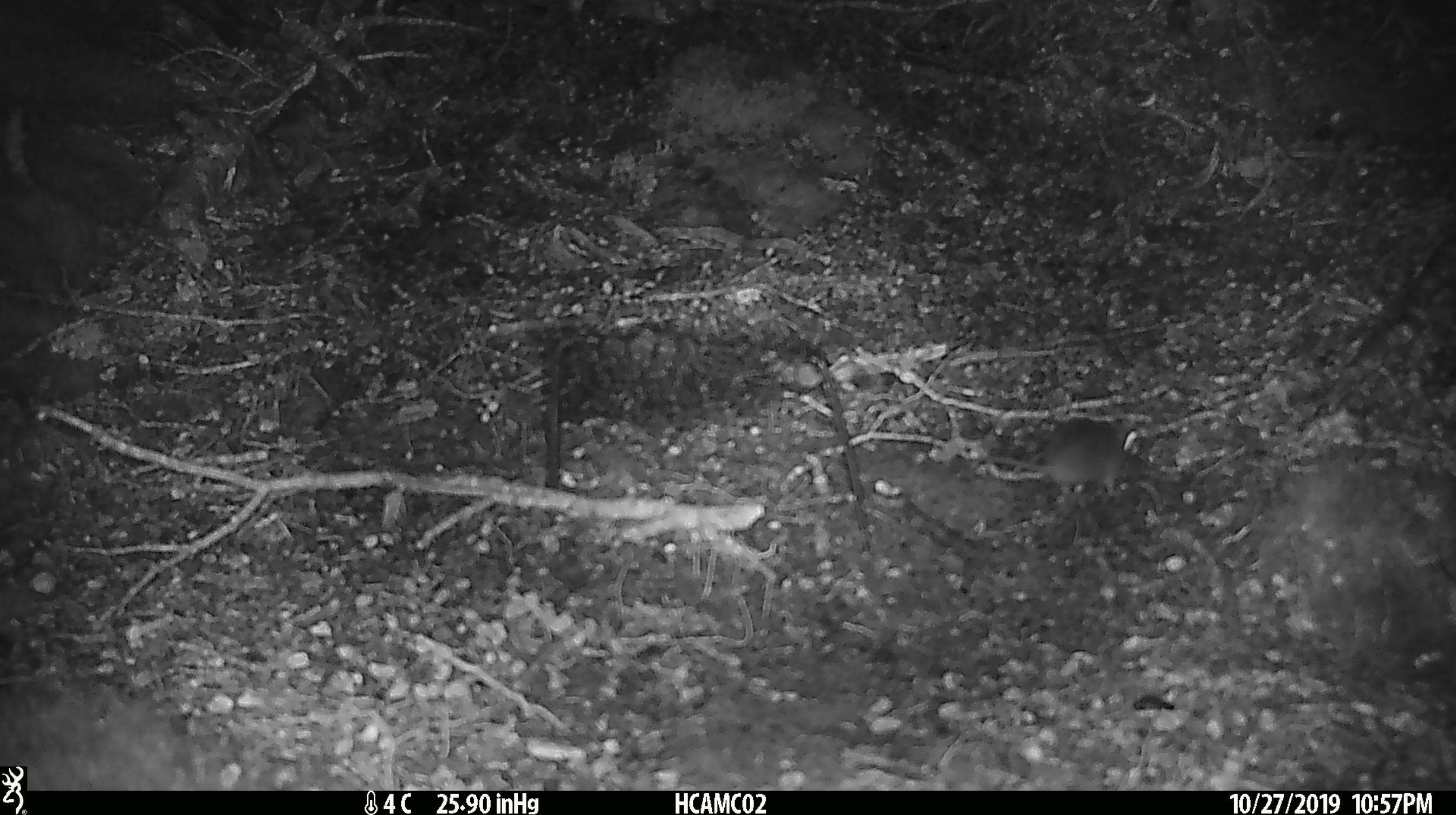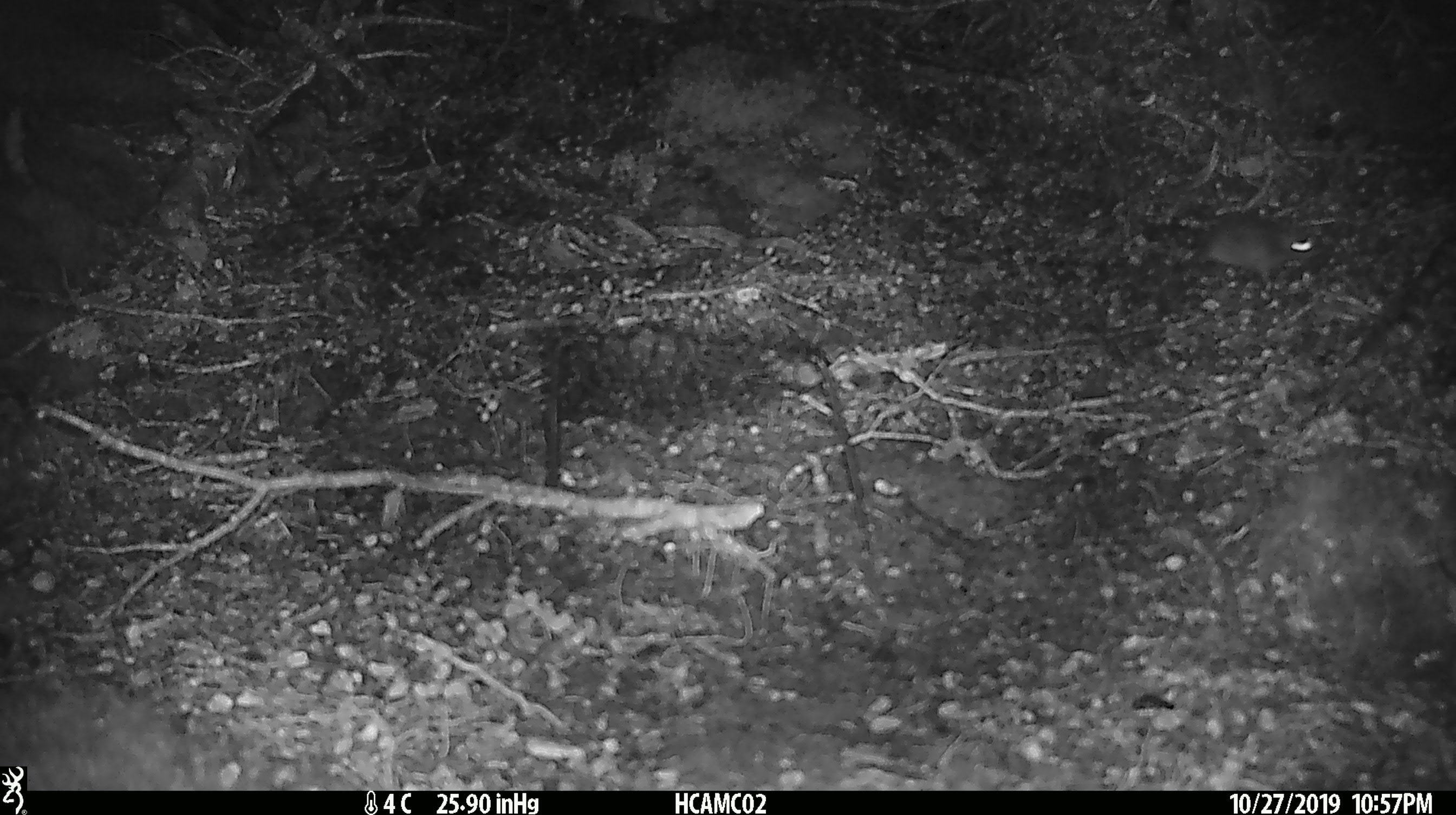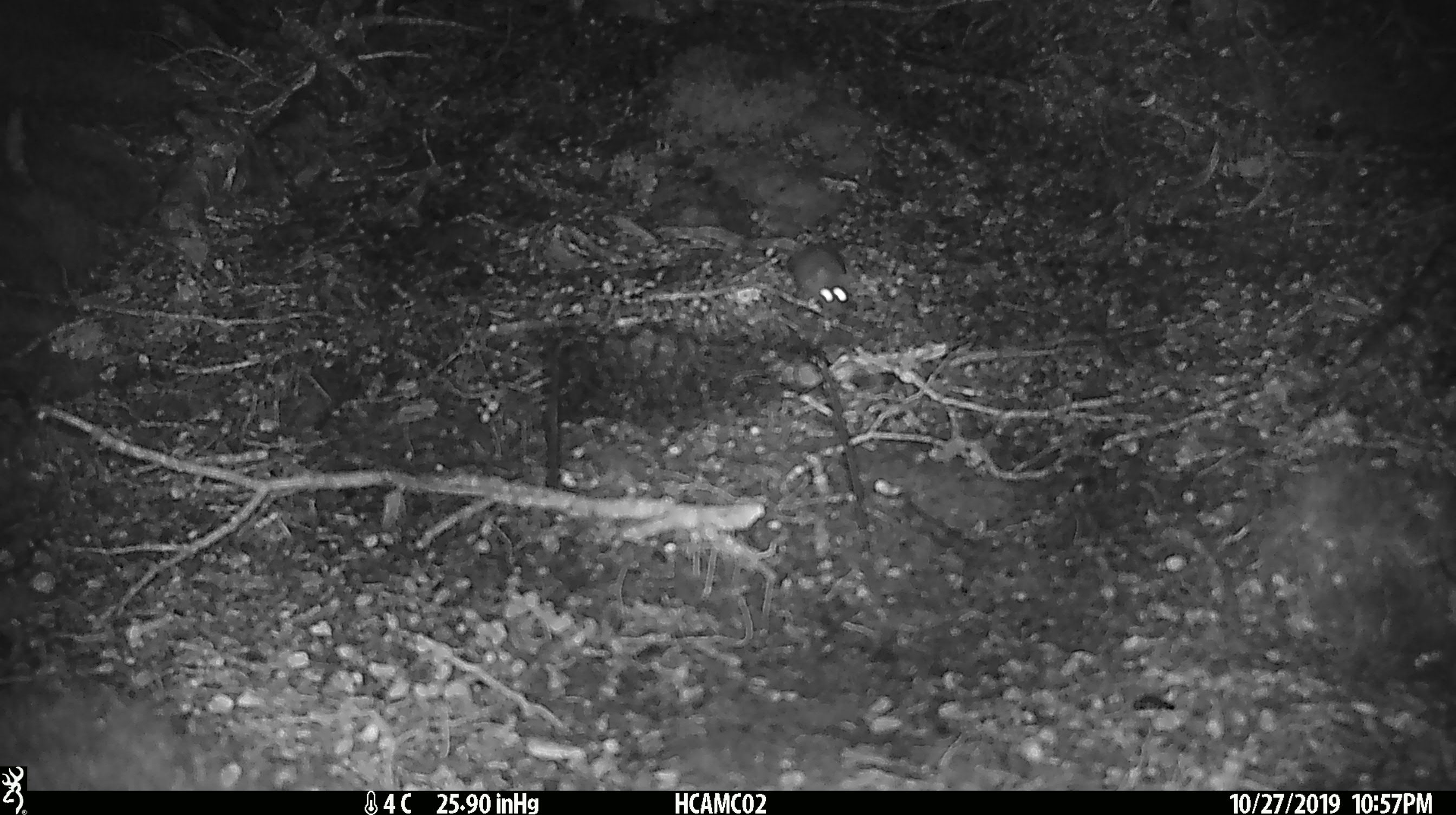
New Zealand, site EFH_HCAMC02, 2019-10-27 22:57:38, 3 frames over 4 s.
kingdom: Animalia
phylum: Chordata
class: Mammalia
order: Rodentia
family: Muridae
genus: Mus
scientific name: Mus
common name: mouse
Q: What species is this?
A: Mouse (Mus).